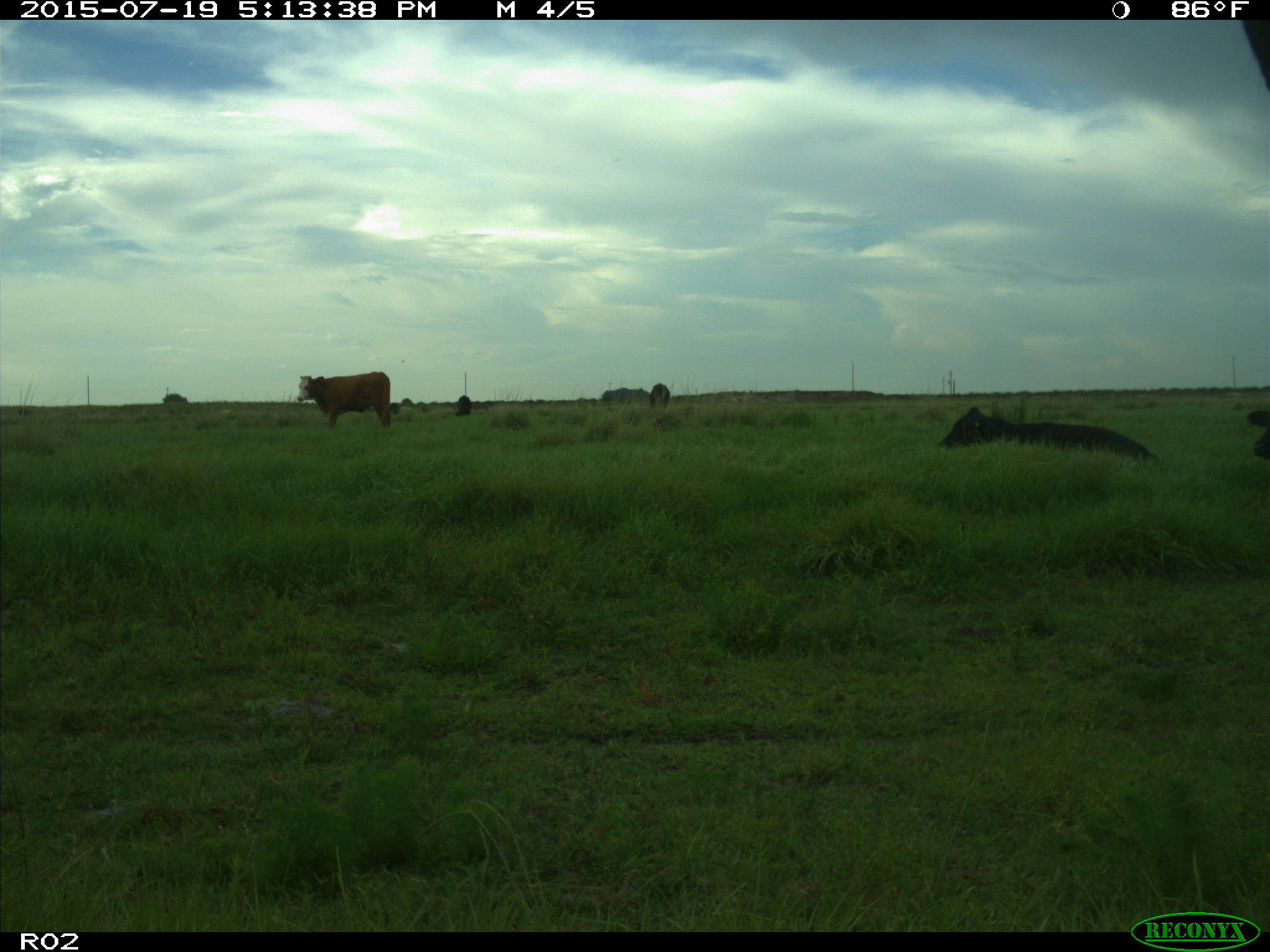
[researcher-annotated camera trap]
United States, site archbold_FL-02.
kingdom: Animalia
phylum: Chordata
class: Mammalia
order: Artiodactyla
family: Bovidae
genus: Bos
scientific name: Bos taurus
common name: domestic cow